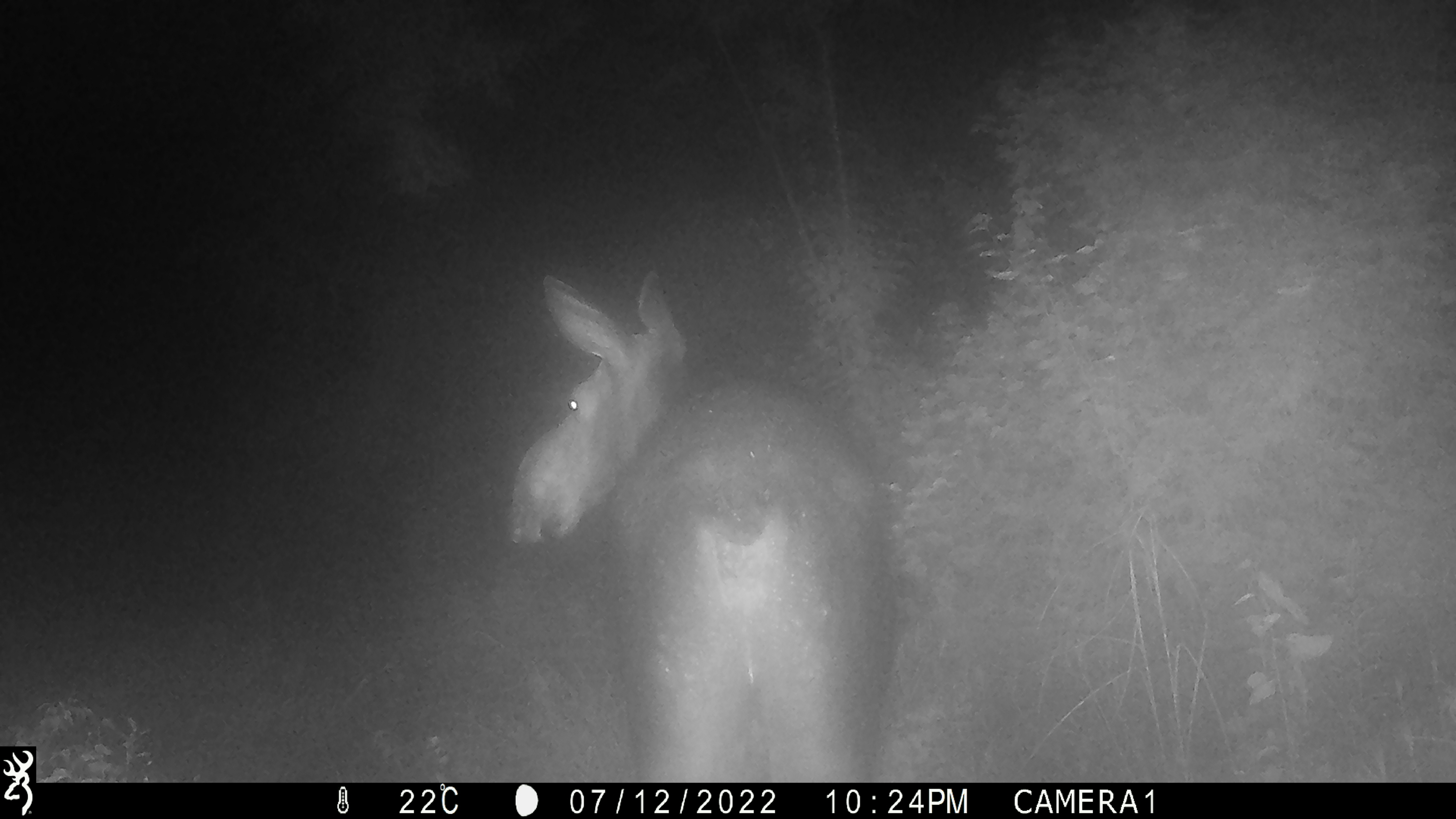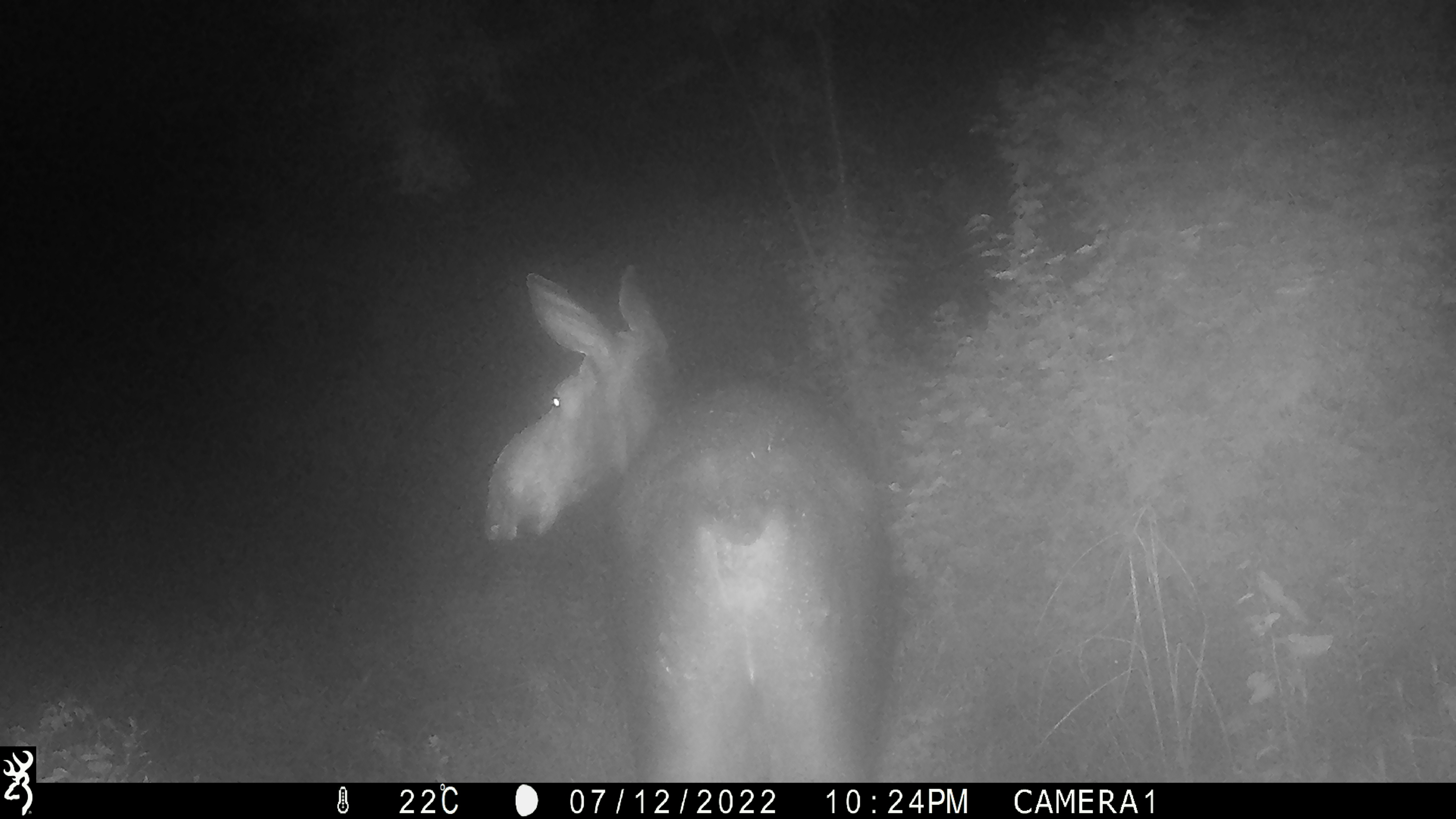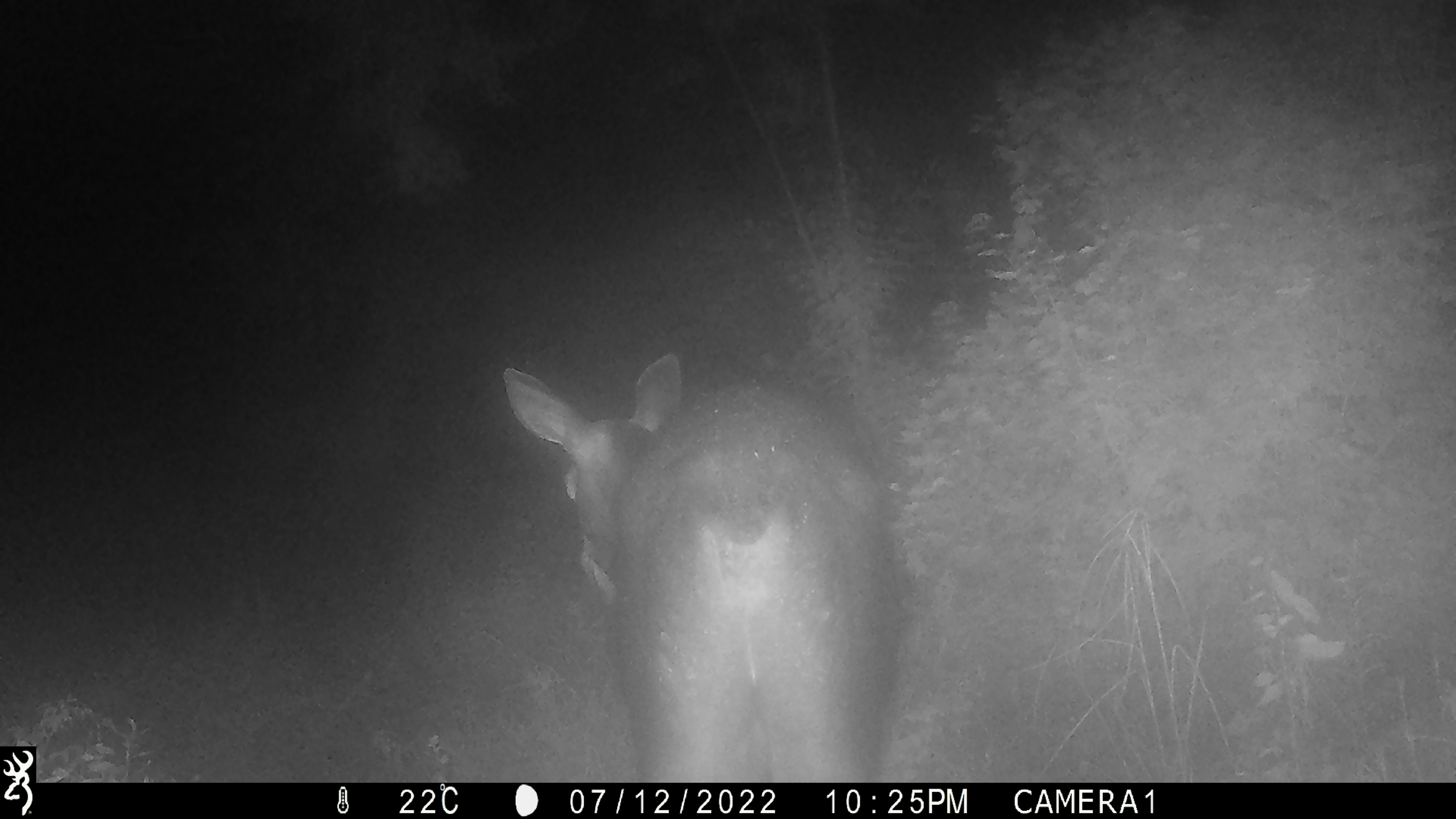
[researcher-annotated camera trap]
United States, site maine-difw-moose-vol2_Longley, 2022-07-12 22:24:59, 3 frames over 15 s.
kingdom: Animalia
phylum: Chordata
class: Mammalia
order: Artiodactyla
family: Cervidae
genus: Alces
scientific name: Alces alces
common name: moose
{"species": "moose (Alces alces)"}